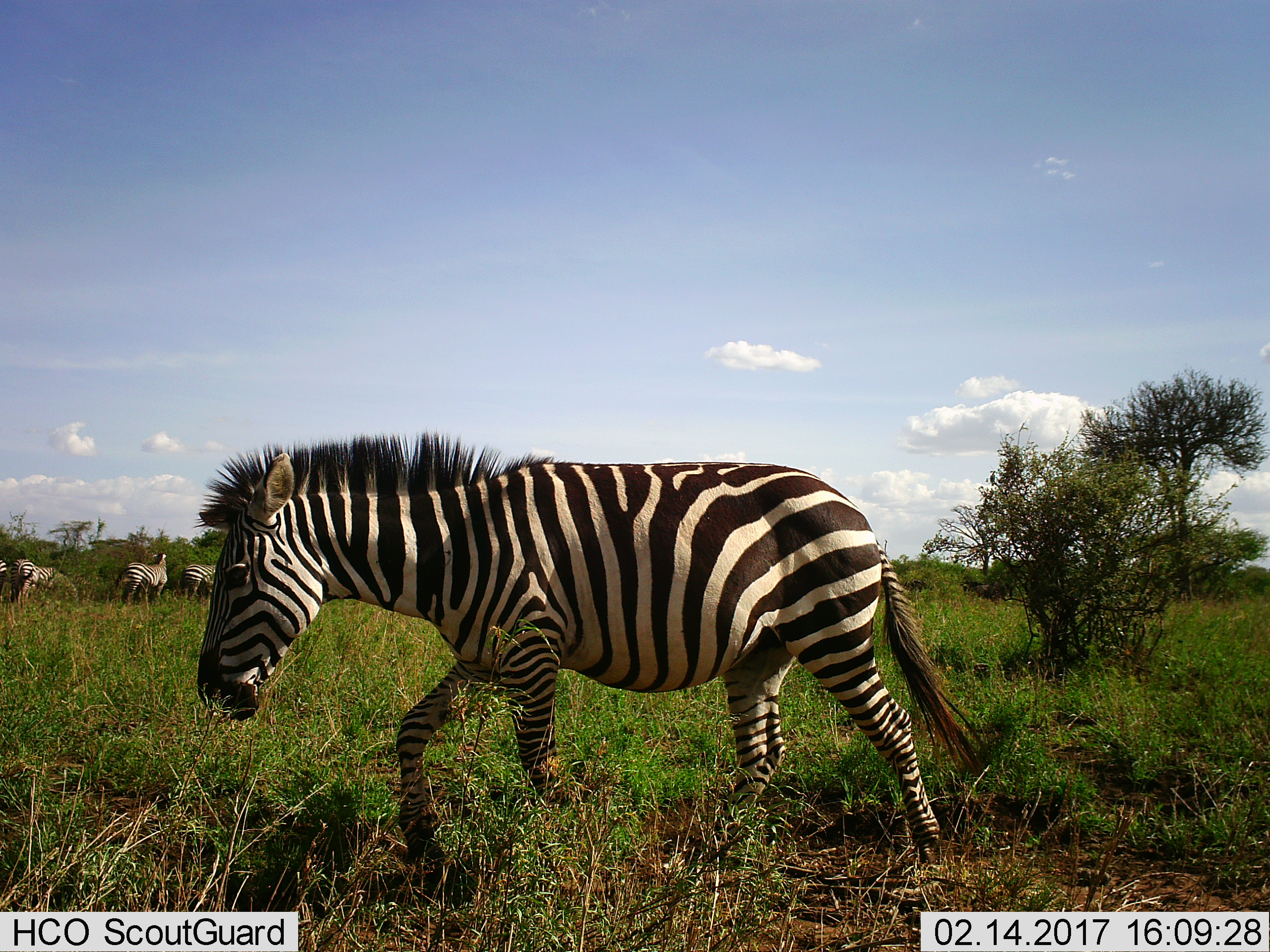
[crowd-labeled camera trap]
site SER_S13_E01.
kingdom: Animalia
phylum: Chordata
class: Mammalia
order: Perissodactyla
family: Equidae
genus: Equus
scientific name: Equus quagga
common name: plains zebra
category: zebraplains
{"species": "zebraplains (plains zebra) (Equus quagga)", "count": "4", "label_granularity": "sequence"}